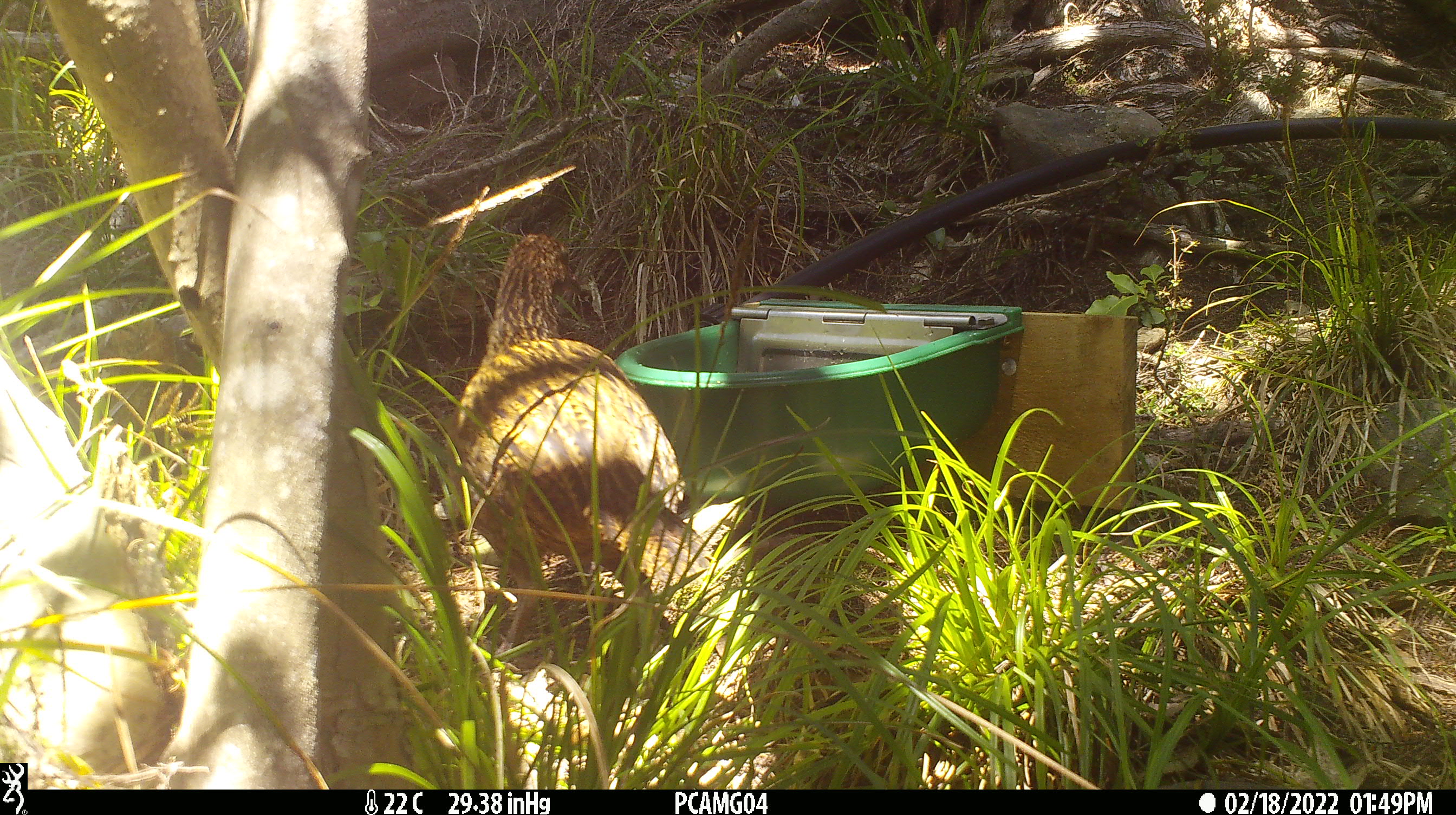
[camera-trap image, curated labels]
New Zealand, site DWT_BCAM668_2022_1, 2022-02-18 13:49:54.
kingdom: Animalia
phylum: Chordata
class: Aves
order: Gruiformes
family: Rallidae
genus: Gallirallus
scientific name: Gallirallus australis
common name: weka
Weka (Gallirallus australis).